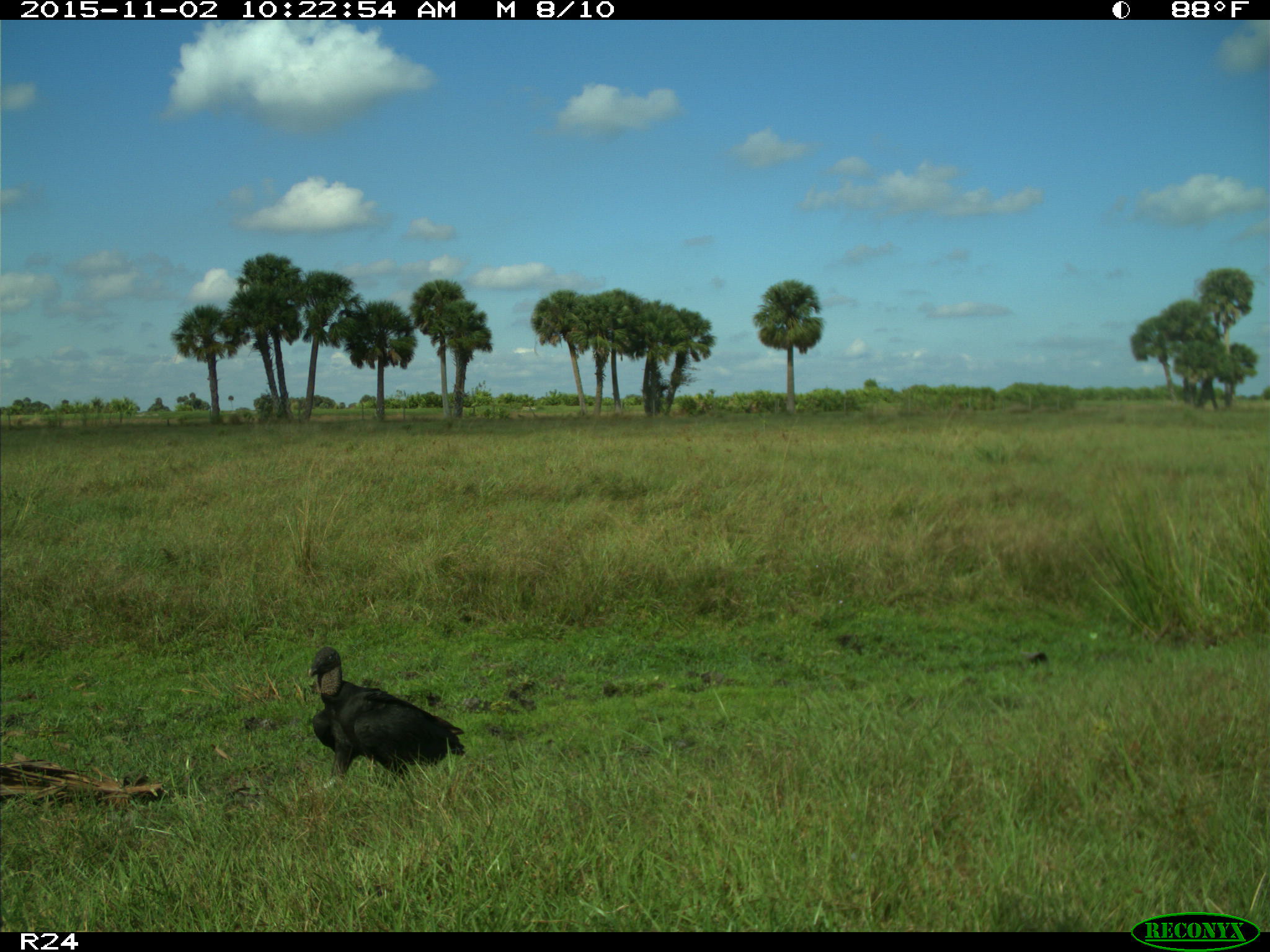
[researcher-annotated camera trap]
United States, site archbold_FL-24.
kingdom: Animalia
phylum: Chordata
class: Aves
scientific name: Aves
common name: birds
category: unidentified bird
Unidentified bird (birds) (Aves).